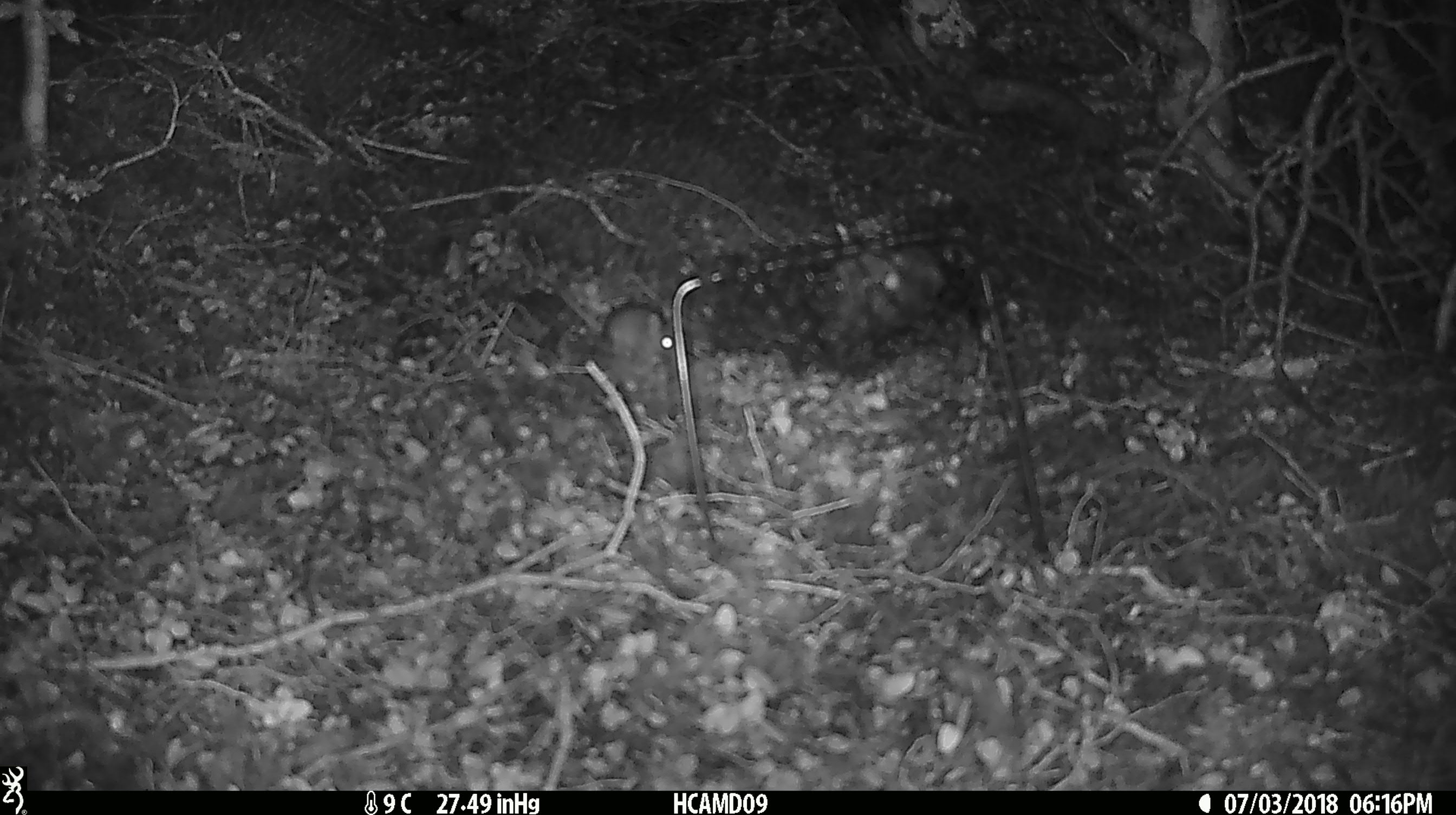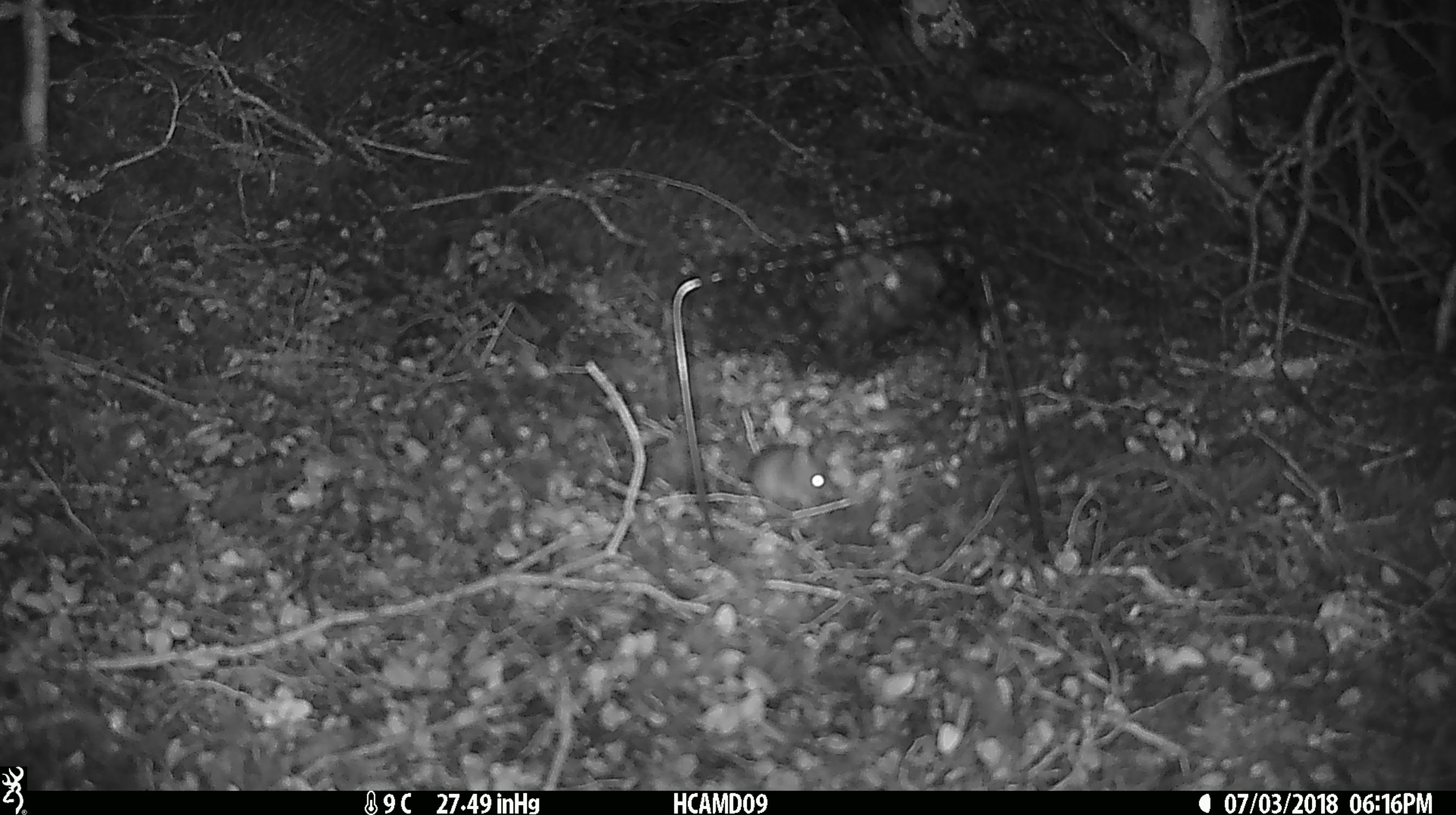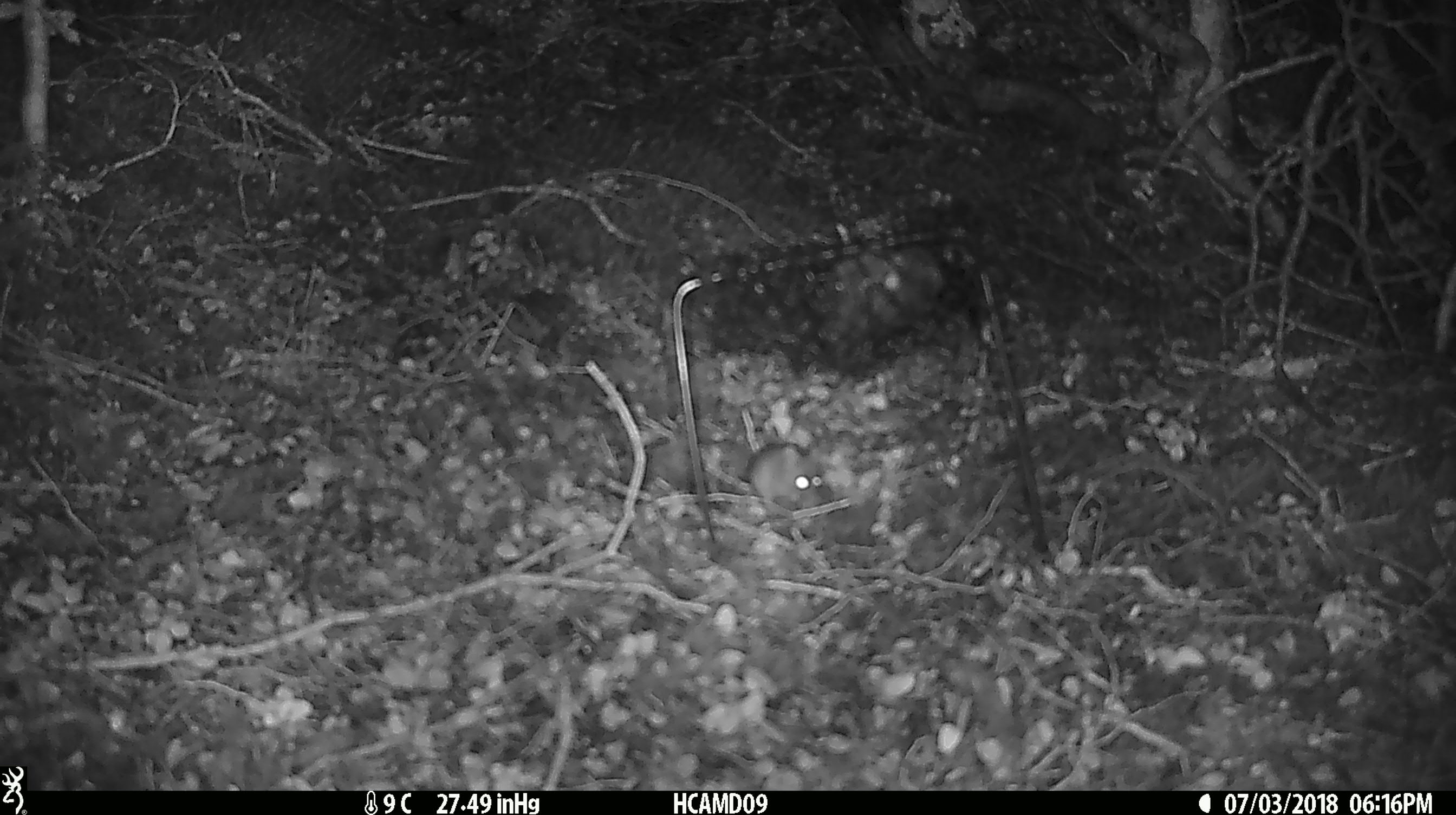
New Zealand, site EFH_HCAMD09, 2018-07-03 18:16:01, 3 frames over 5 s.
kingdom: Animalia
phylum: Chordata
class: Mammalia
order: Rodentia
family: Muridae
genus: Mus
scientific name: Mus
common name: mouse